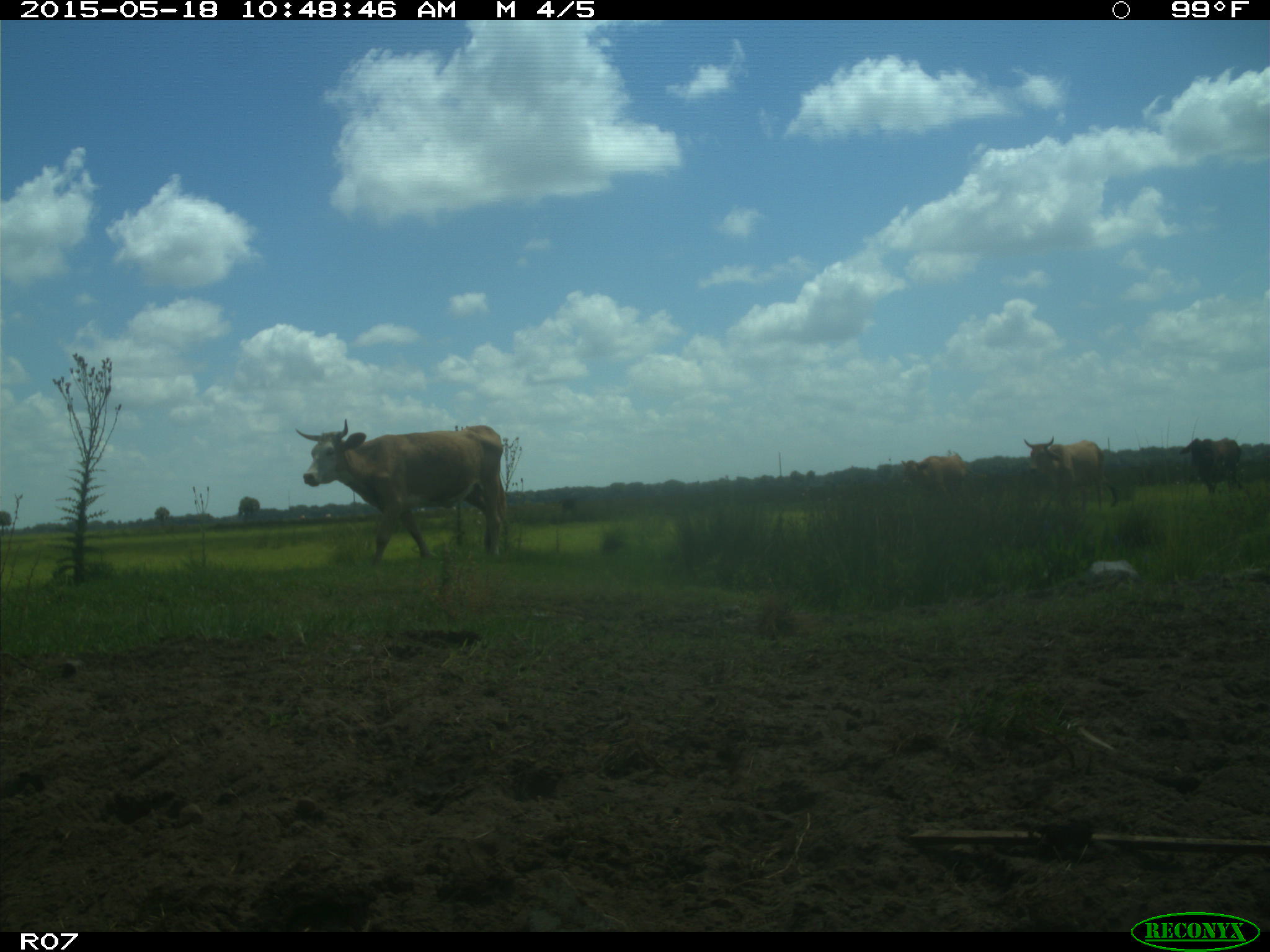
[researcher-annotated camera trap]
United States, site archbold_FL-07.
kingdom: Animalia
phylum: Chordata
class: Mammalia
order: Artiodactyla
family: Bovidae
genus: Bos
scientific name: Bos taurus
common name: domestic cow